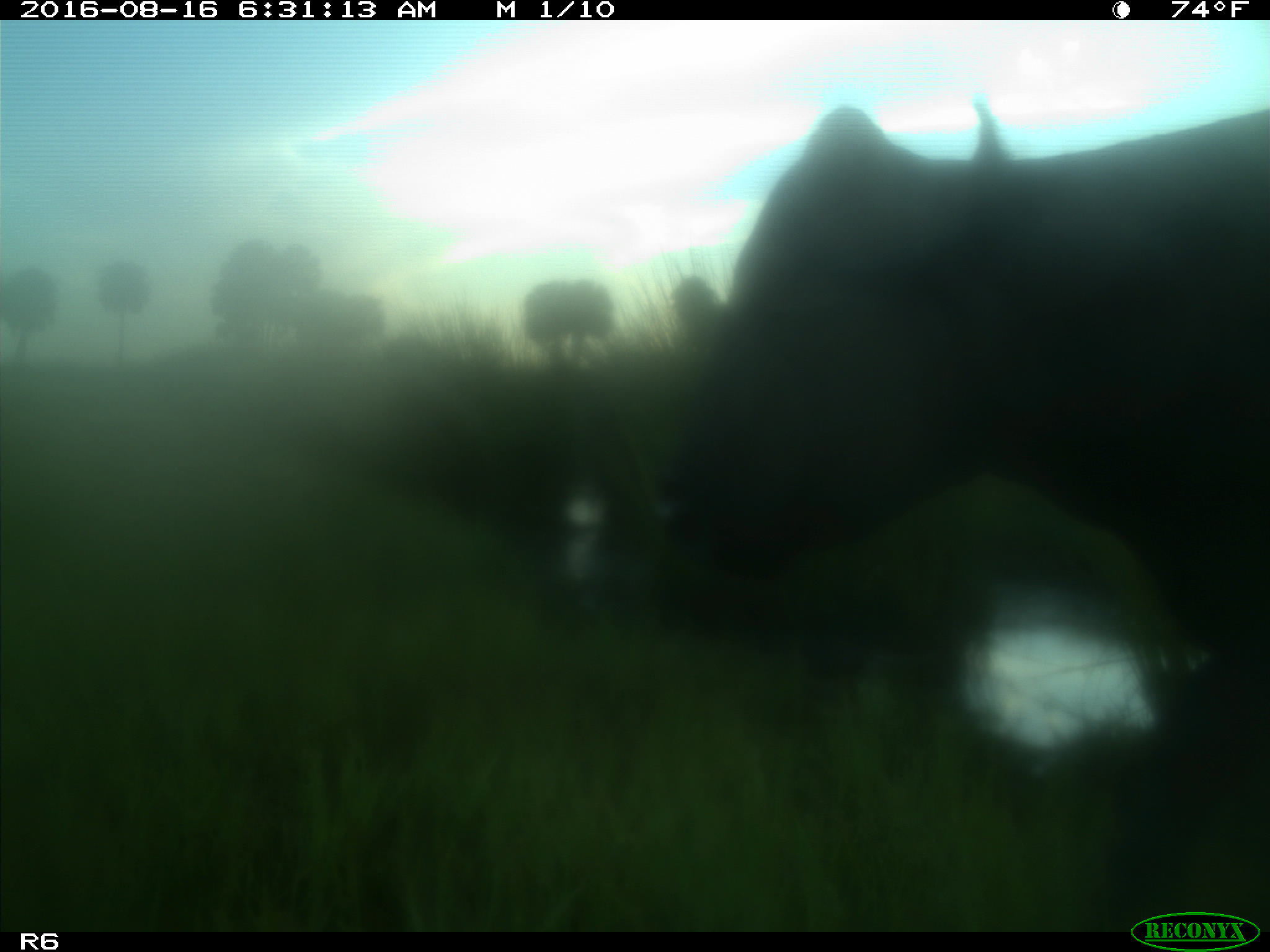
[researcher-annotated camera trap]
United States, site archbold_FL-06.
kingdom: Animalia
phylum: Chordata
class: Mammalia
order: Artiodactyla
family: Bovidae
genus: Bos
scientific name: Bos taurus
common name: domestic cow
Bos taurus (domestic cow).